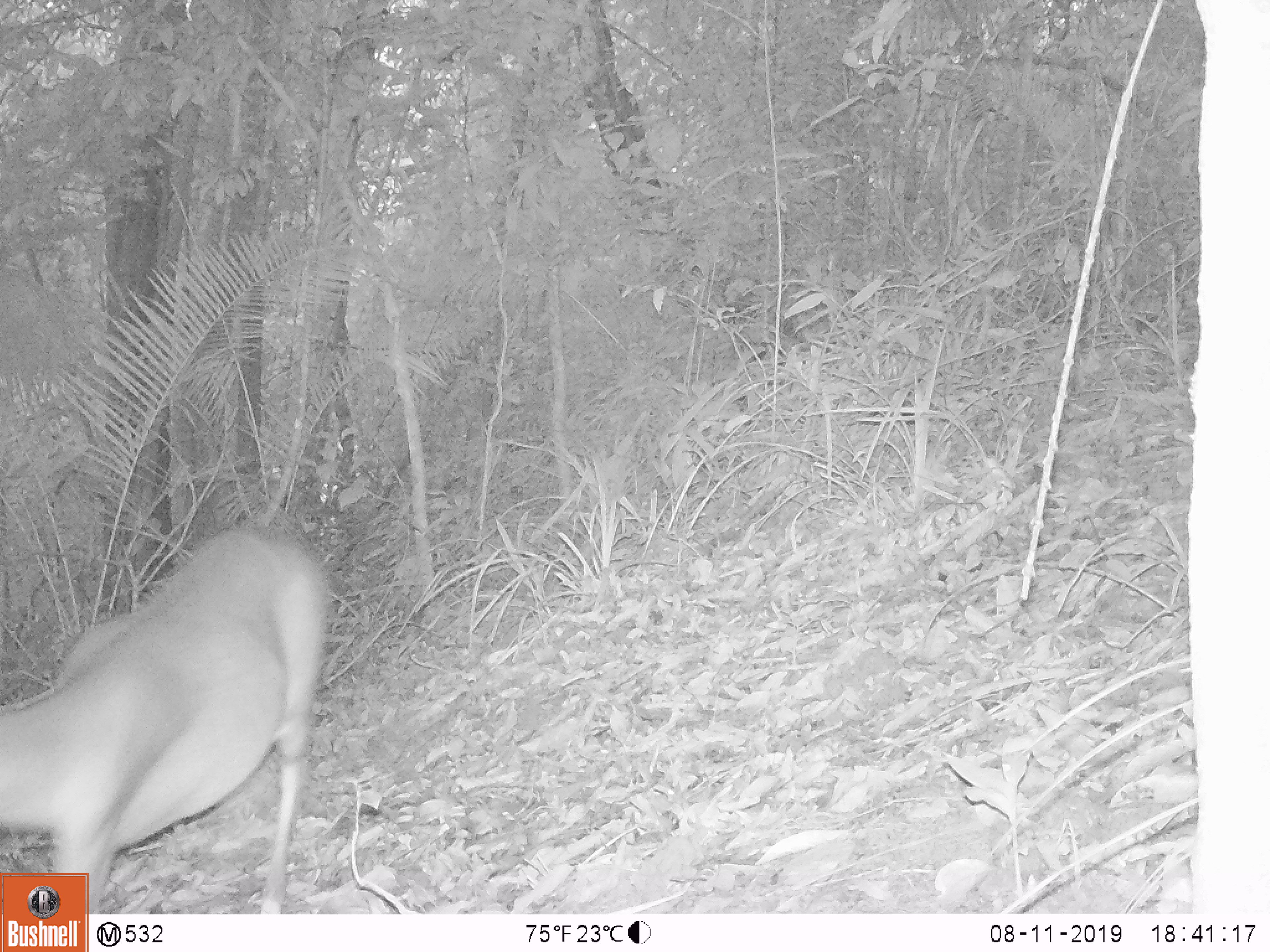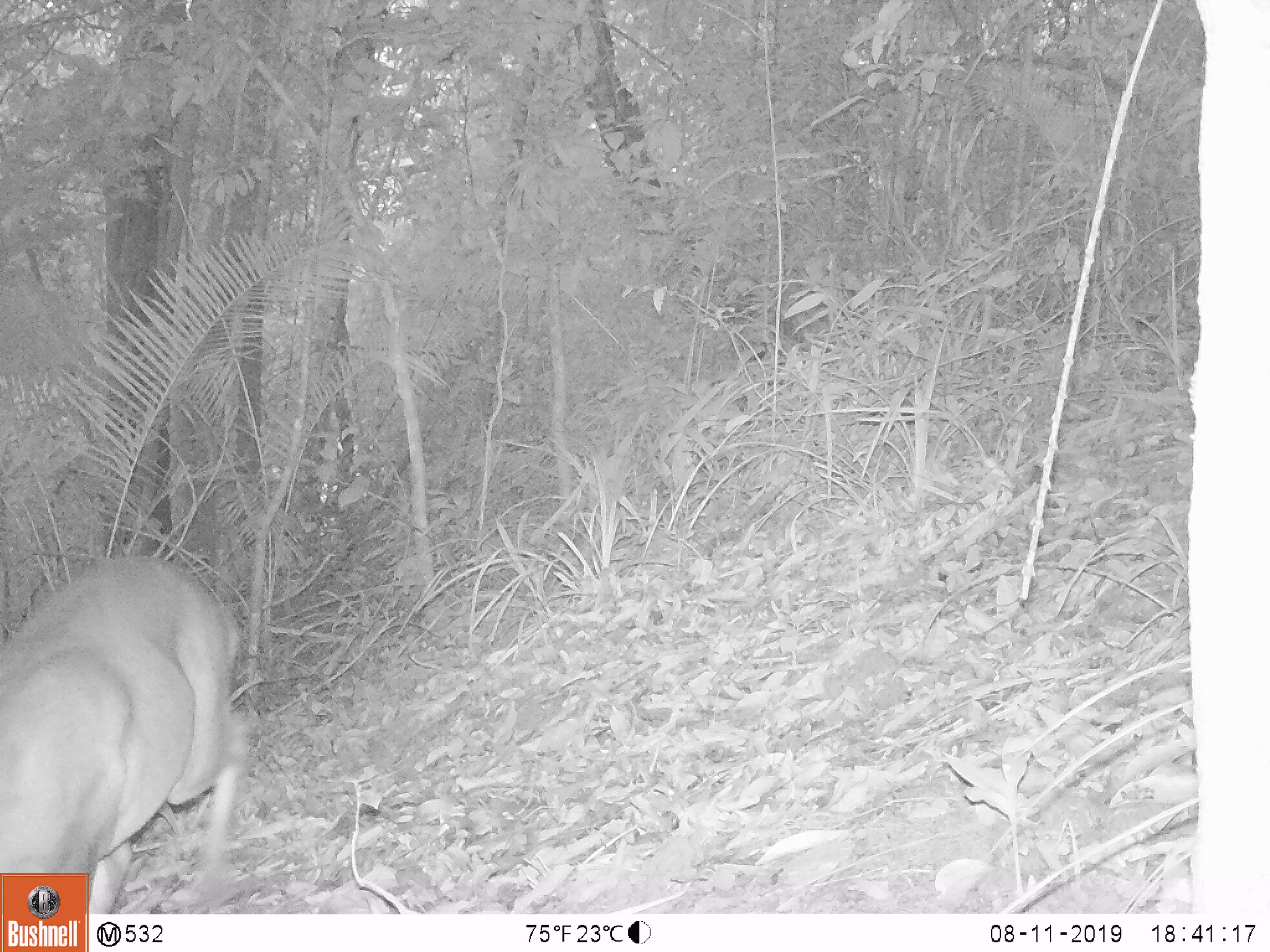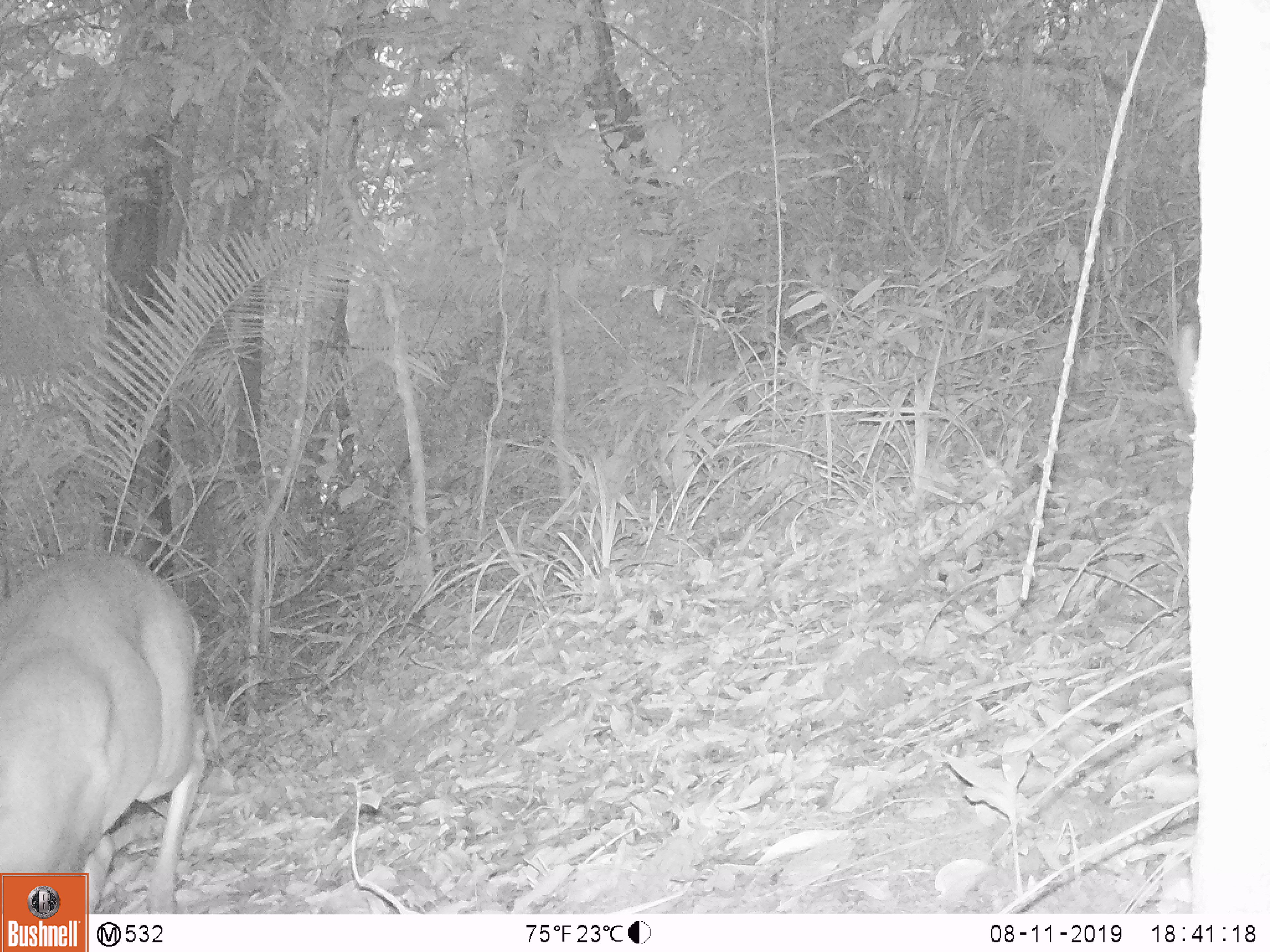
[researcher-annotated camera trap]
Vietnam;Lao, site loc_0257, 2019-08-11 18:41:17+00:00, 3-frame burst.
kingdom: Animalia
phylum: Chordata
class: Mammalia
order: Artiodactyla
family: Cervidae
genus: Muntiacus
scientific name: Muntiacus vuquangensis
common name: large-antlered muntjac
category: large antlered muntjac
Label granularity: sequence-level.